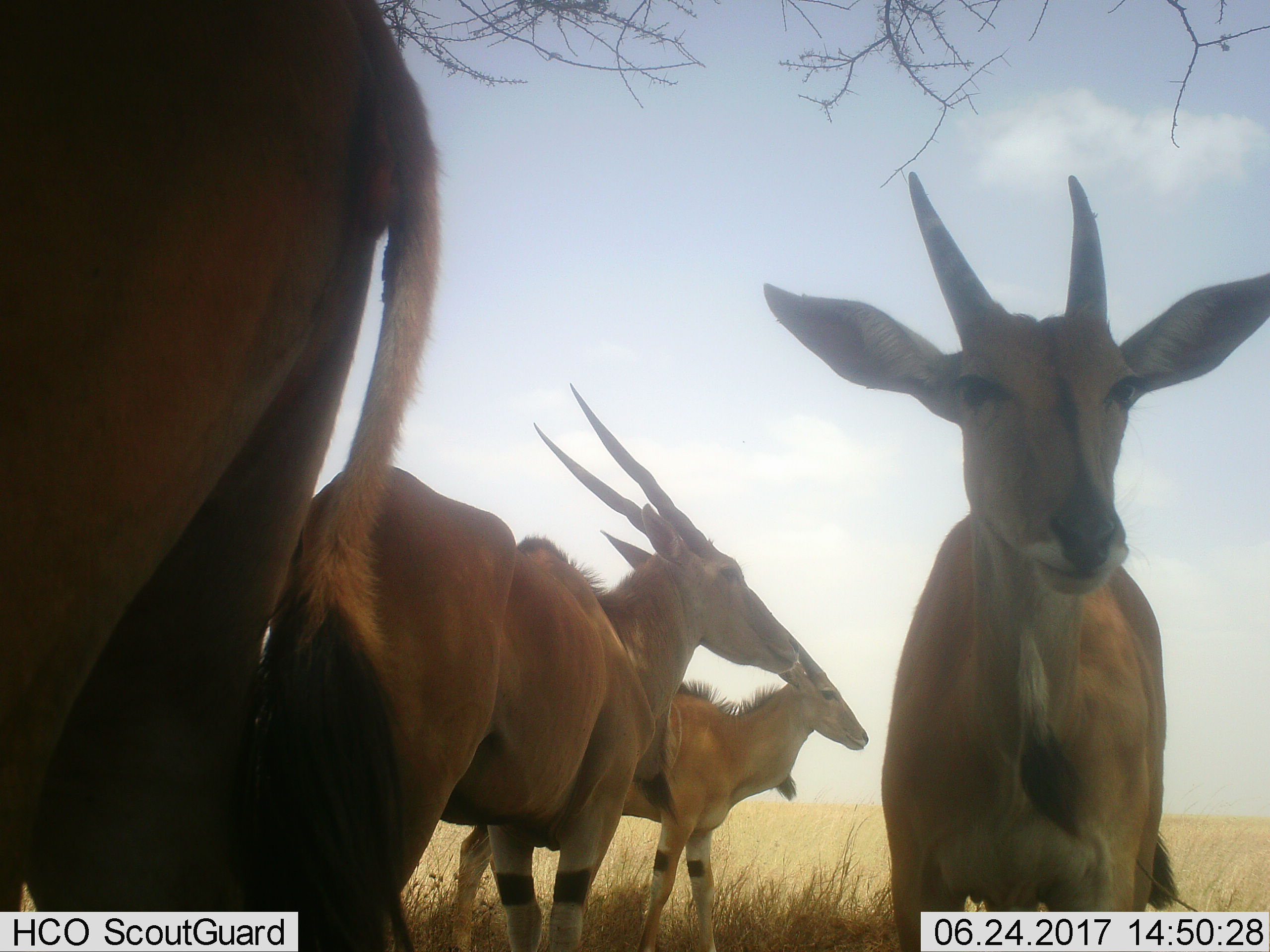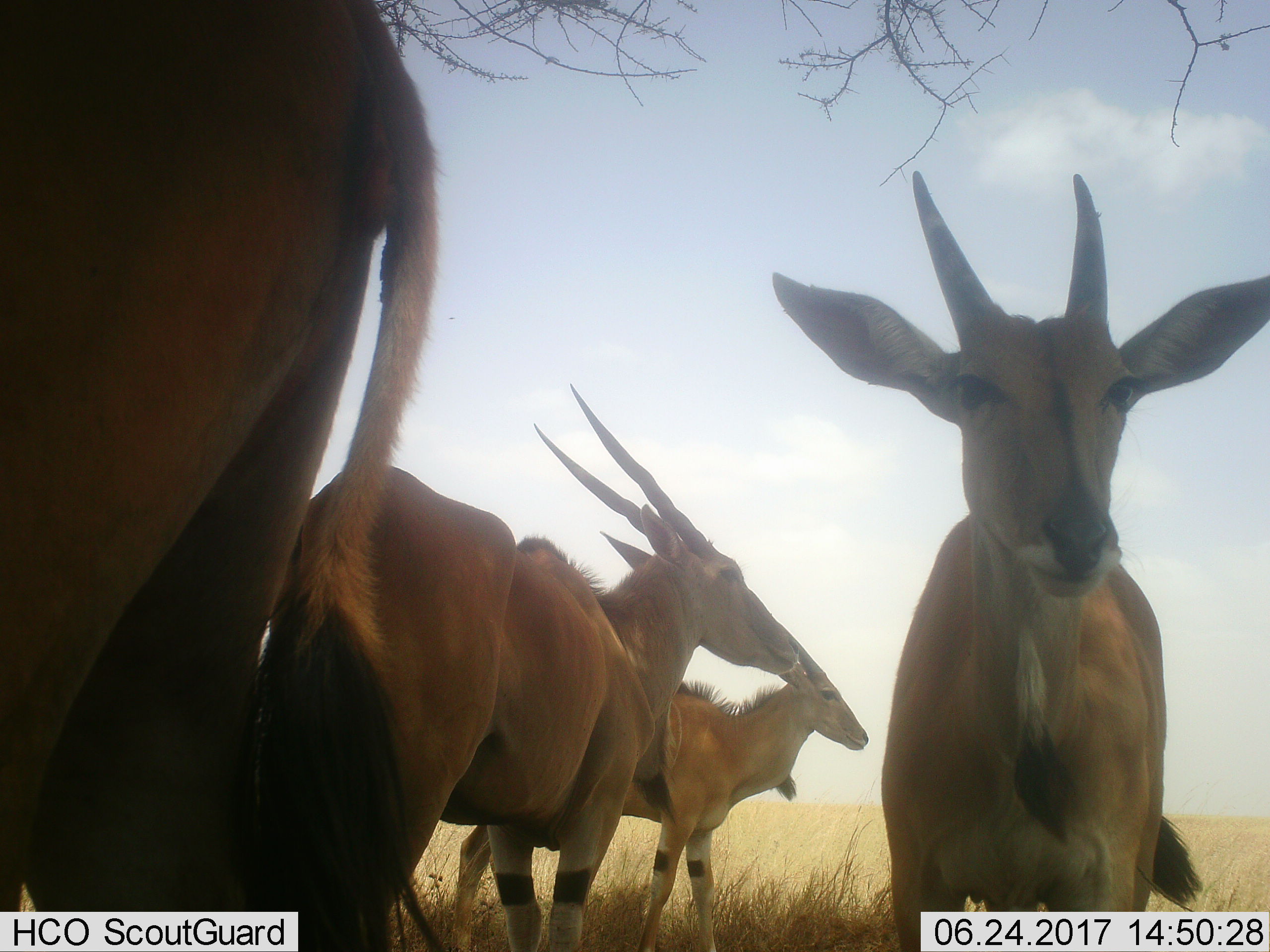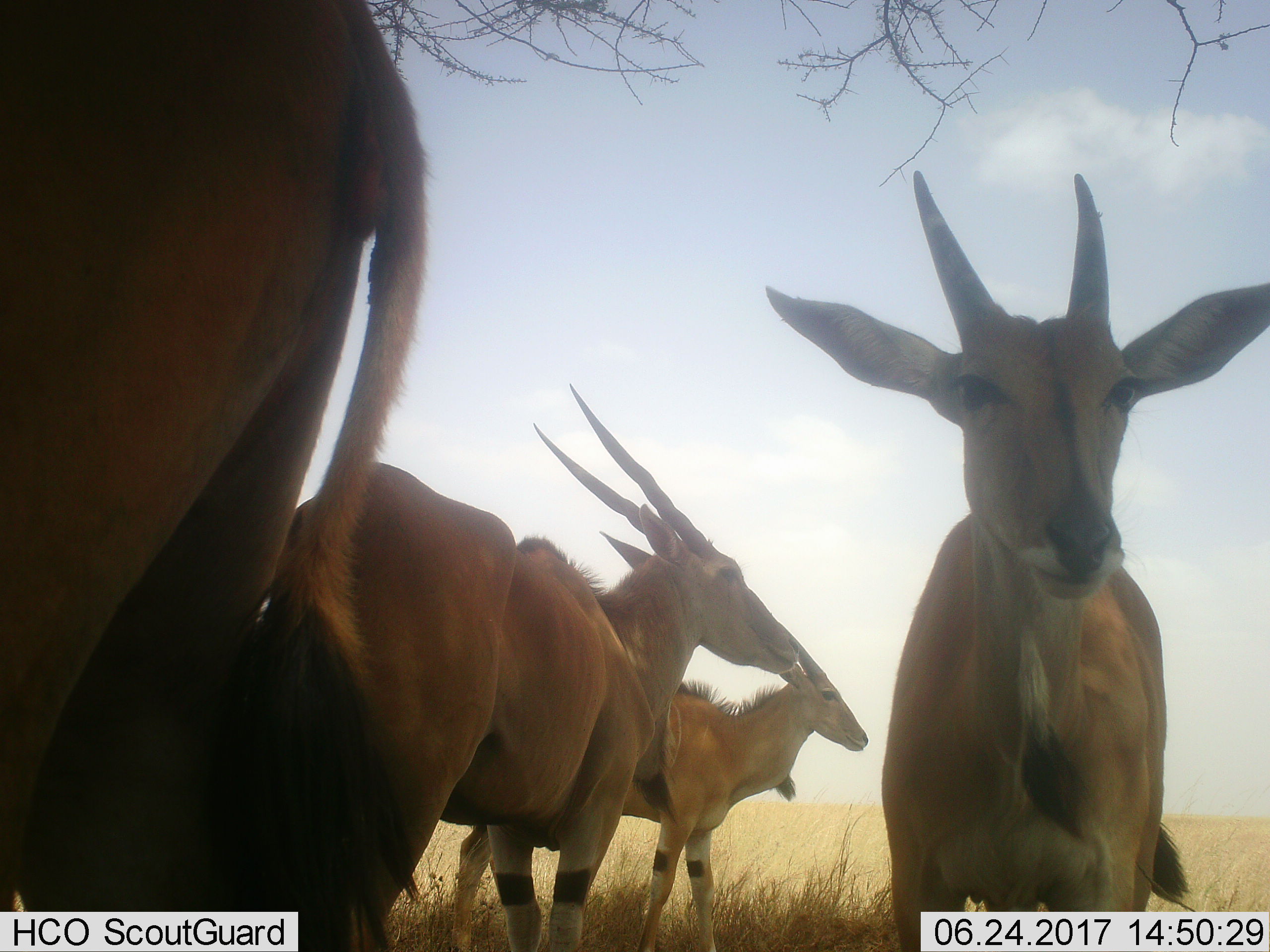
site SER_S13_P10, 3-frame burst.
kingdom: Animalia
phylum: Chordata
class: Mammalia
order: Artiodactyla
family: Bovidae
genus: Tragelaphus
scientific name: Tragelaphus oryx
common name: eland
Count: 4.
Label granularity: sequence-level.